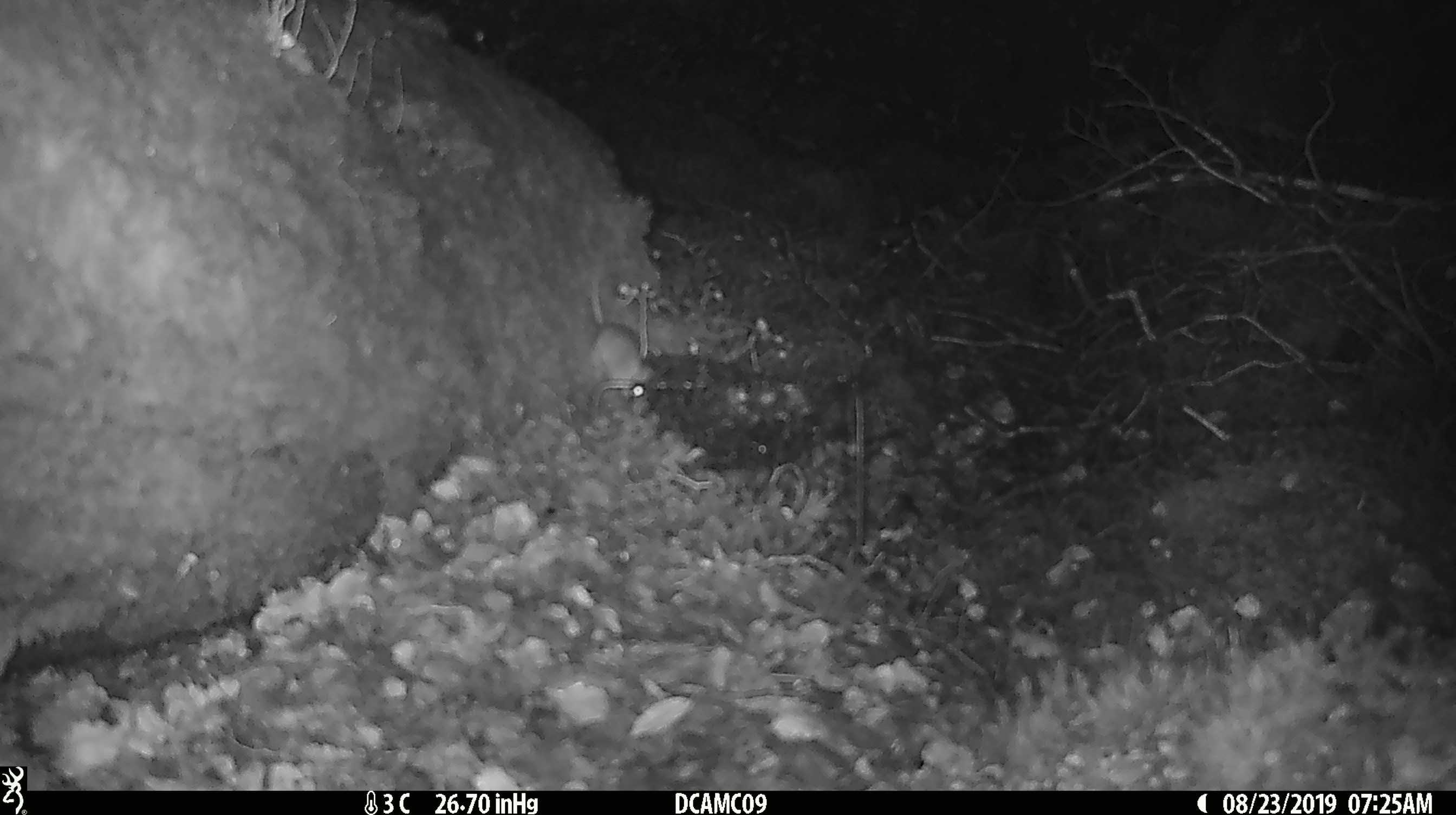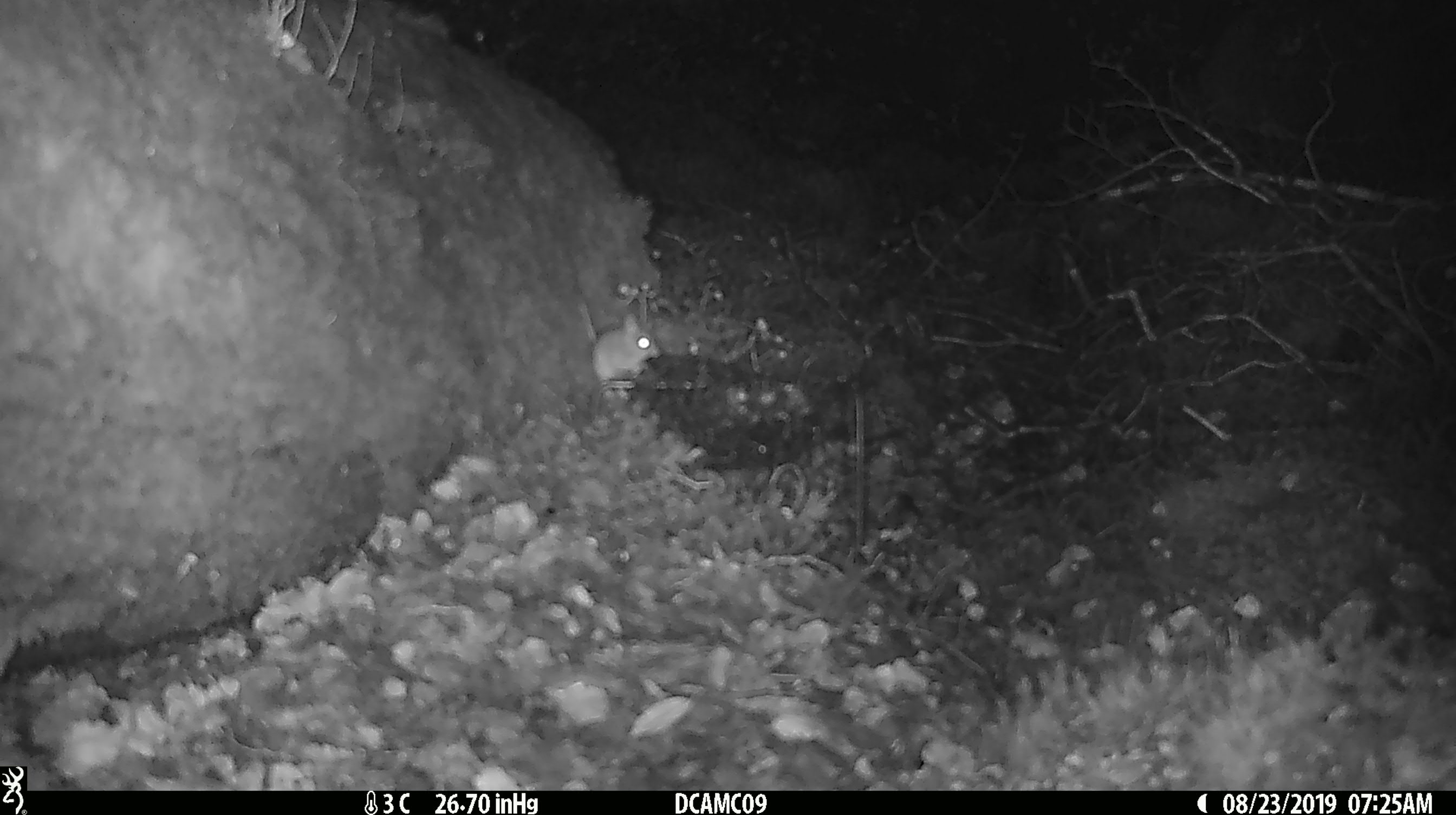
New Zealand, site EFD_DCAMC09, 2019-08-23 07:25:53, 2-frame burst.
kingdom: Animalia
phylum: Chordata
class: Mammalia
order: Rodentia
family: Muridae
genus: Mus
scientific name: Mus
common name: mouse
Mouse (Mus).